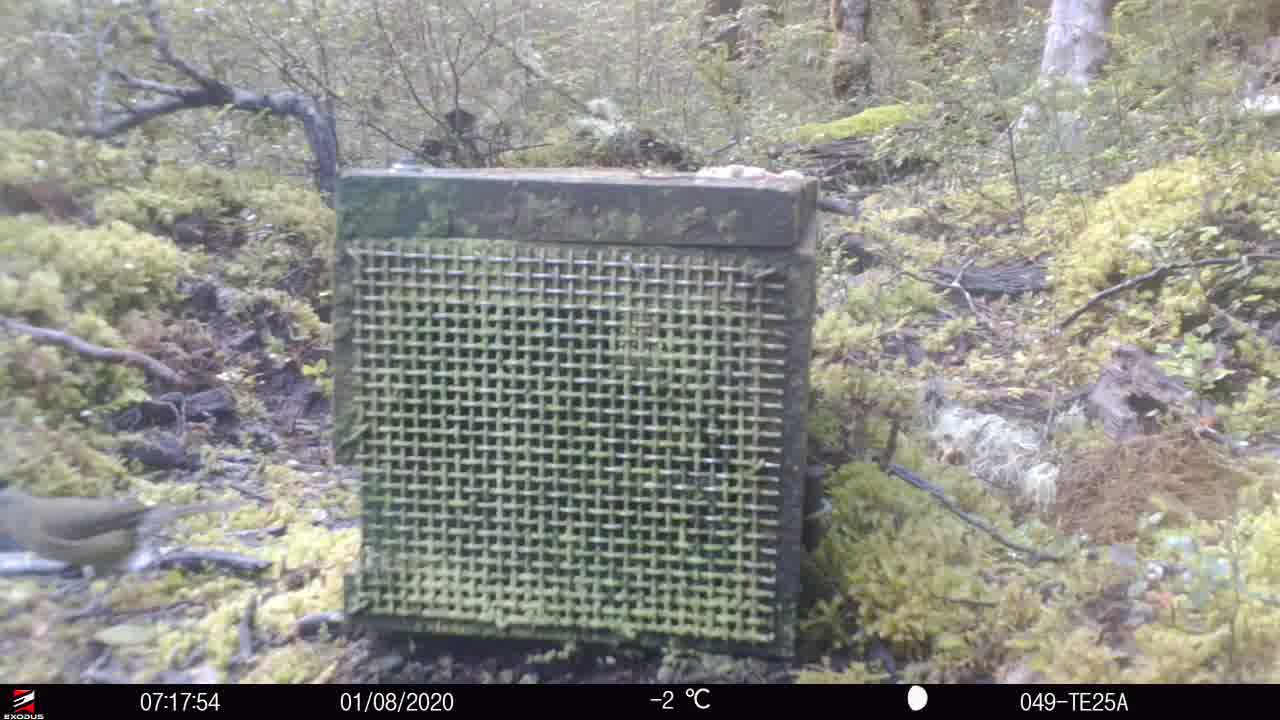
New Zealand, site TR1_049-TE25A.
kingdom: Animalia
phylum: Chordata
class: Aves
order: Passeriformes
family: Meliphagidae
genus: Anthornis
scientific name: Anthornis melanura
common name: new zealand bellbird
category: bellbird